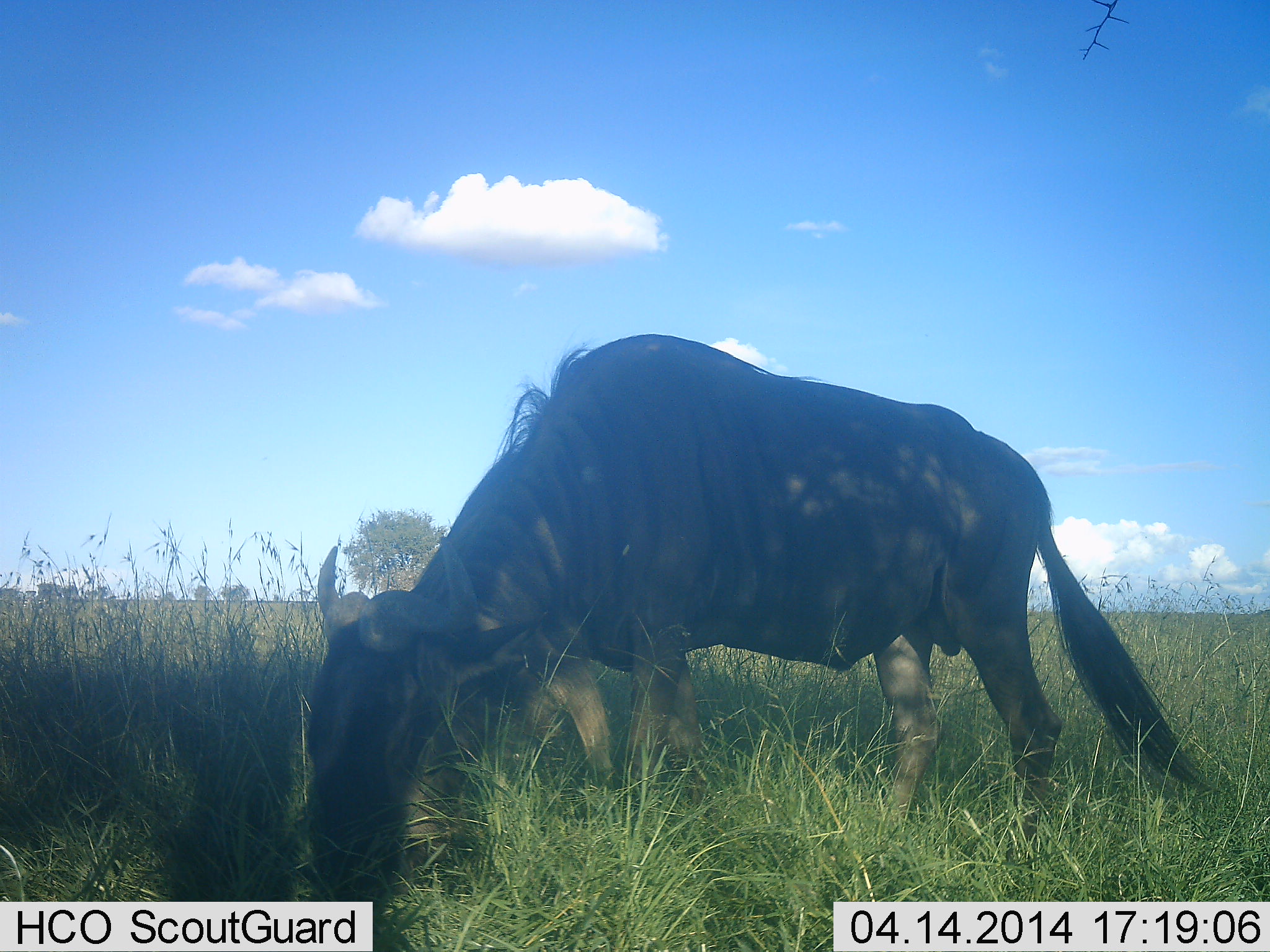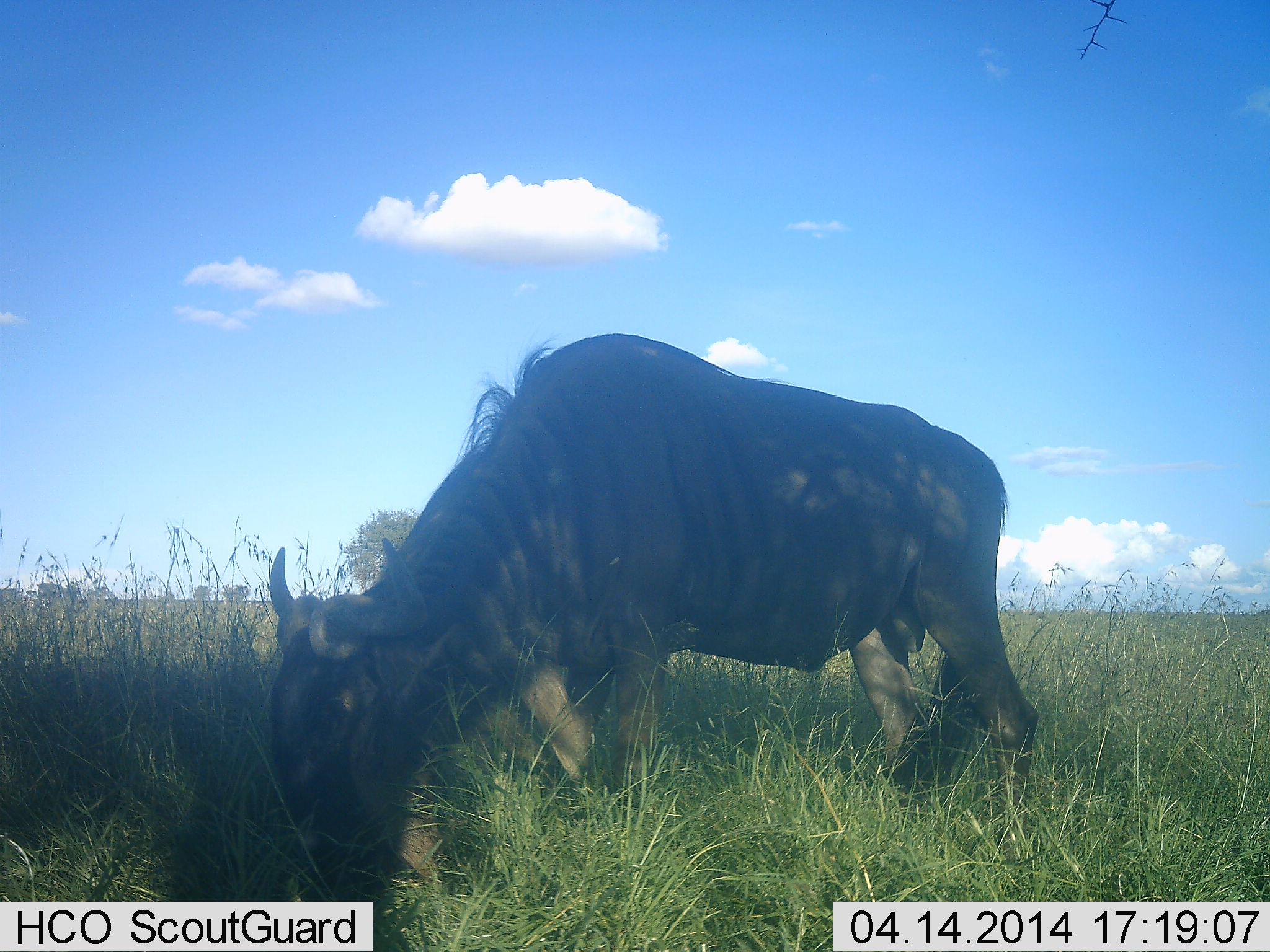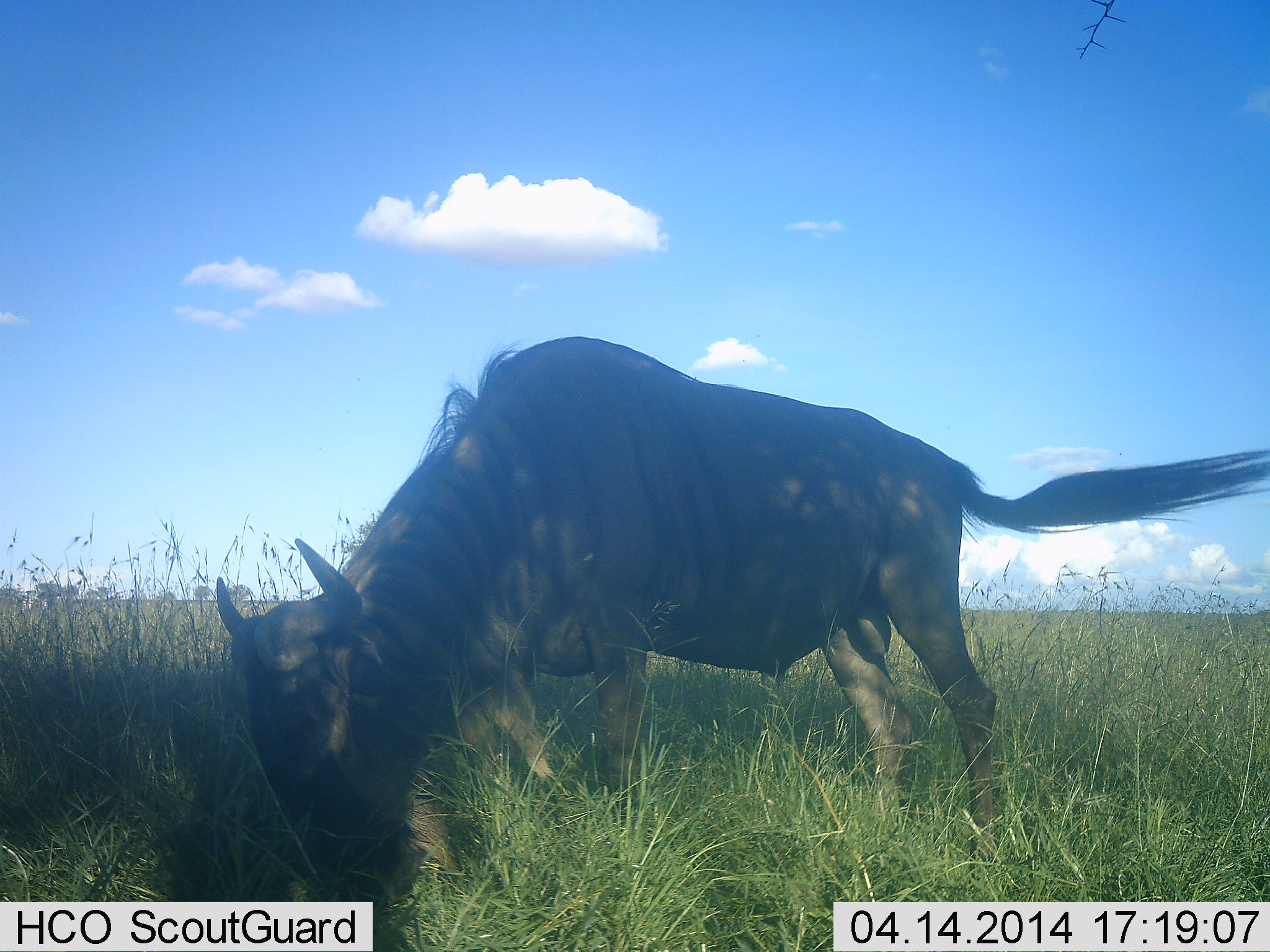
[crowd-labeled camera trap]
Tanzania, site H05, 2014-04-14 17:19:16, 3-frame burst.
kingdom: Animalia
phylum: Chordata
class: Mammalia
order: Artiodactyla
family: Bovidae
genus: Connochaetes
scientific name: Connochaetes taurinus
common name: blue wildebeest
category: wildebeest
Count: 1.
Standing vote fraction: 10%.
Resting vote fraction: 0%.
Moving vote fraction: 0%.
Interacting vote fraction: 0%.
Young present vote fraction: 0%.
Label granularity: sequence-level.